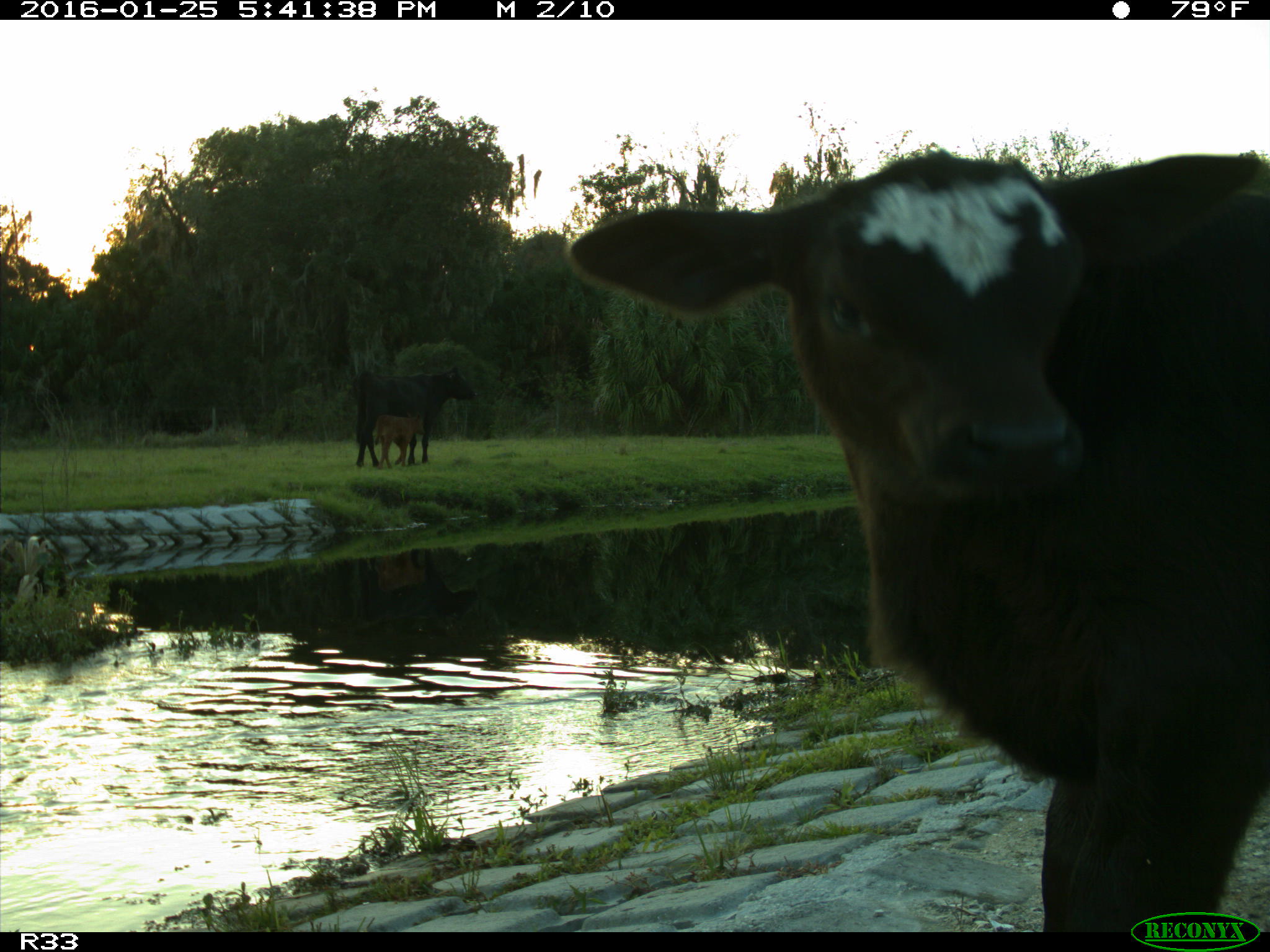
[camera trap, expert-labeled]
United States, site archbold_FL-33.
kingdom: Animalia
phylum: Chordata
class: Mammalia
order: Artiodactyla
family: Bovidae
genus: Bos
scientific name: Bos taurus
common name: domestic cow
Bos taurus (domestic cow).